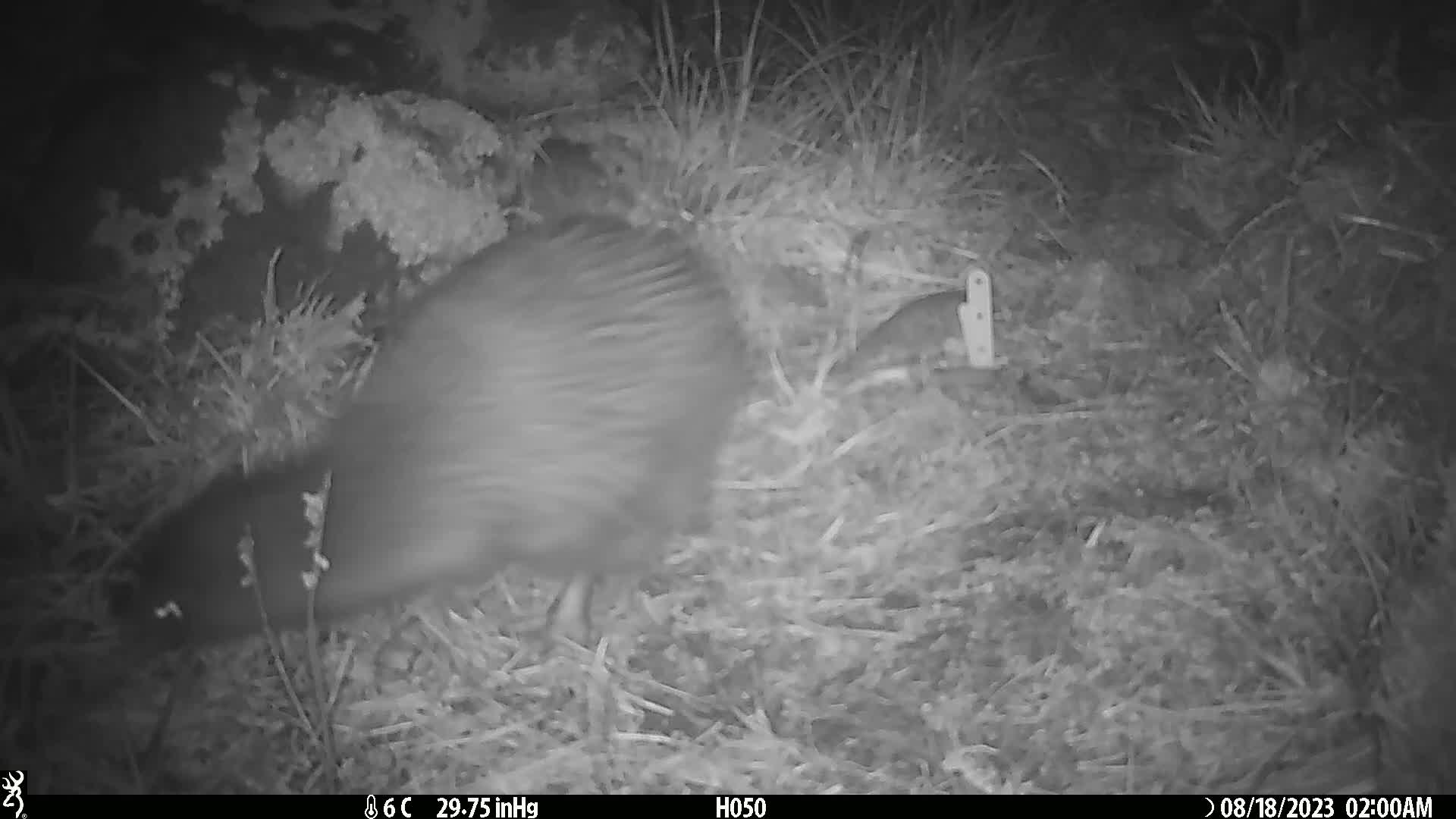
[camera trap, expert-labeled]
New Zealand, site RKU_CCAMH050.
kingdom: Animalia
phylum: Chordata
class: Aves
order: Apterygiformes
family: Apterygidae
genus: Apteryx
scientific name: Apteryx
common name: kiwi